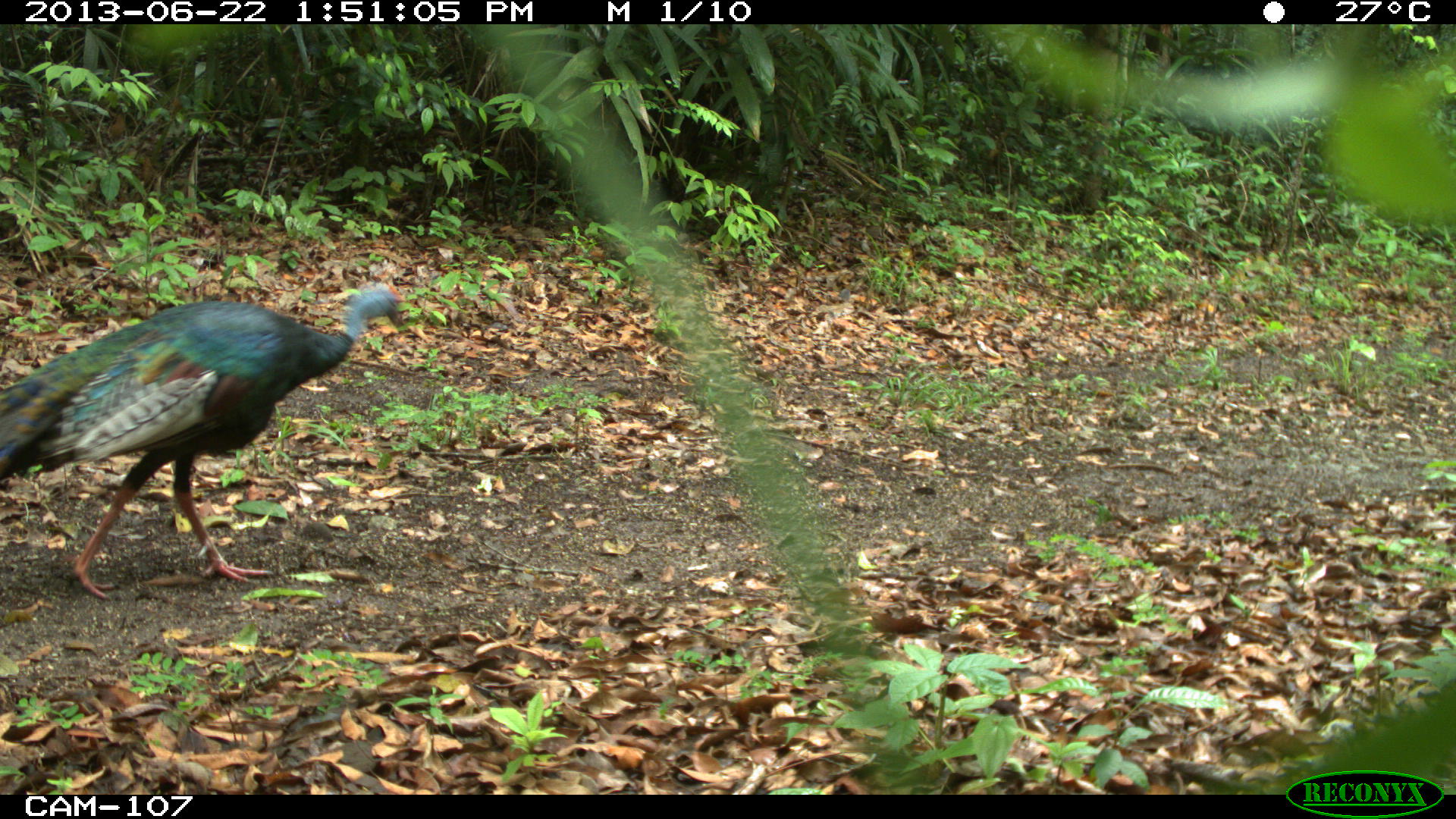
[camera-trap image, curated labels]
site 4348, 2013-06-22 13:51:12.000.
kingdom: Animalia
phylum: Chordata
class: Aves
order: Galliformes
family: Phasianidae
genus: Meleagris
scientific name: Meleagris ocellata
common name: ocellated turkey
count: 1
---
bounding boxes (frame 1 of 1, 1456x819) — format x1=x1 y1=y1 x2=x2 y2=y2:
meleagris ocellata: x1=0 y1=276 x2=427 y2=604